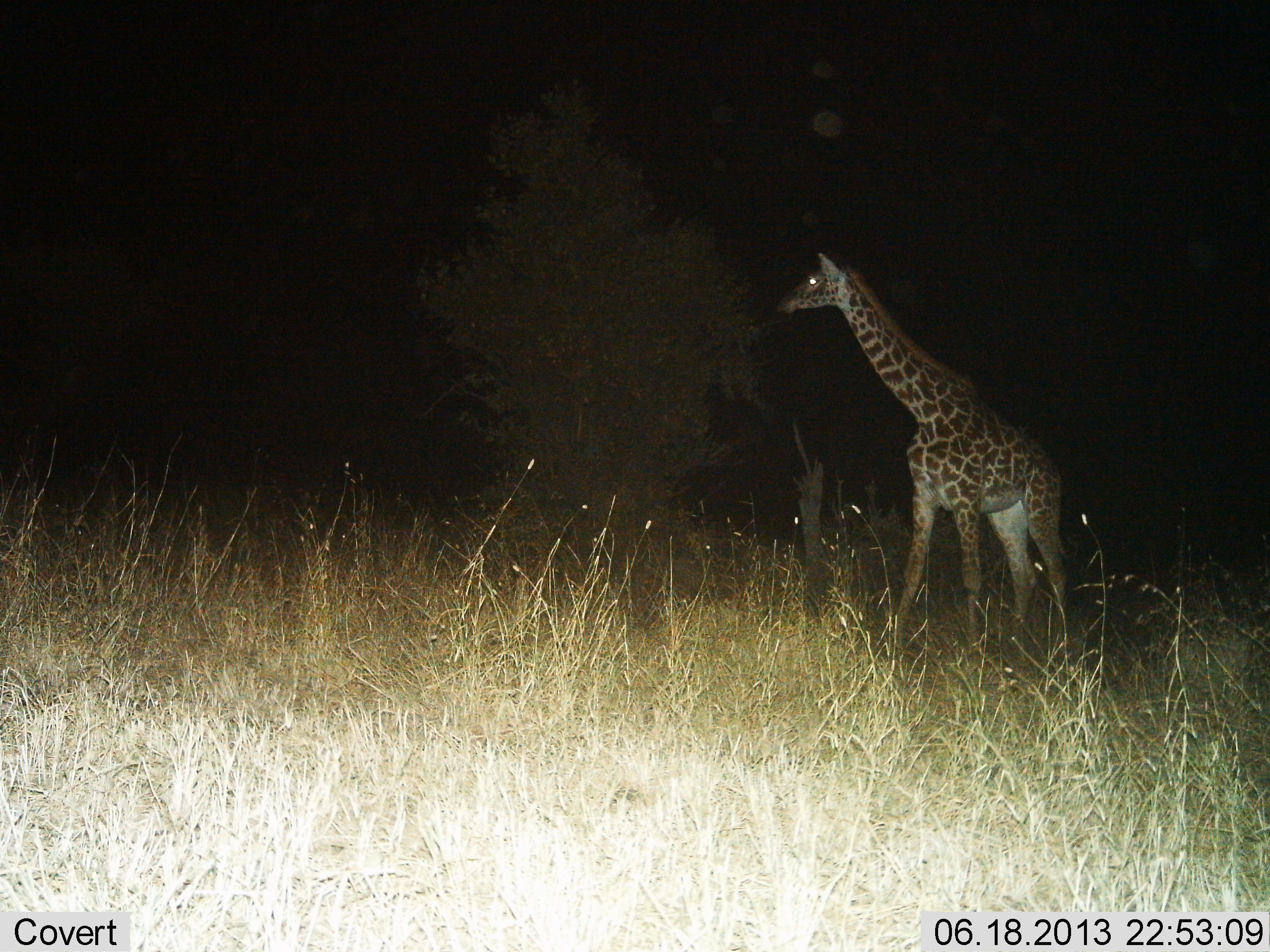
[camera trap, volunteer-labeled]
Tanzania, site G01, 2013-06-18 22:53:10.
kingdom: Animalia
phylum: Chordata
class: Mammalia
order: Artiodactyla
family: Giraffidae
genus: Giraffa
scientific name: Giraffa camelopardalis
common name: giraffe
Giraffe (Giraffa camelopardalis), count 1. Behavior (volunteer vote fractions): standing 57%, resting 0%, moving 27%, interacting 0%. Young present (vote fraction): 3%. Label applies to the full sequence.